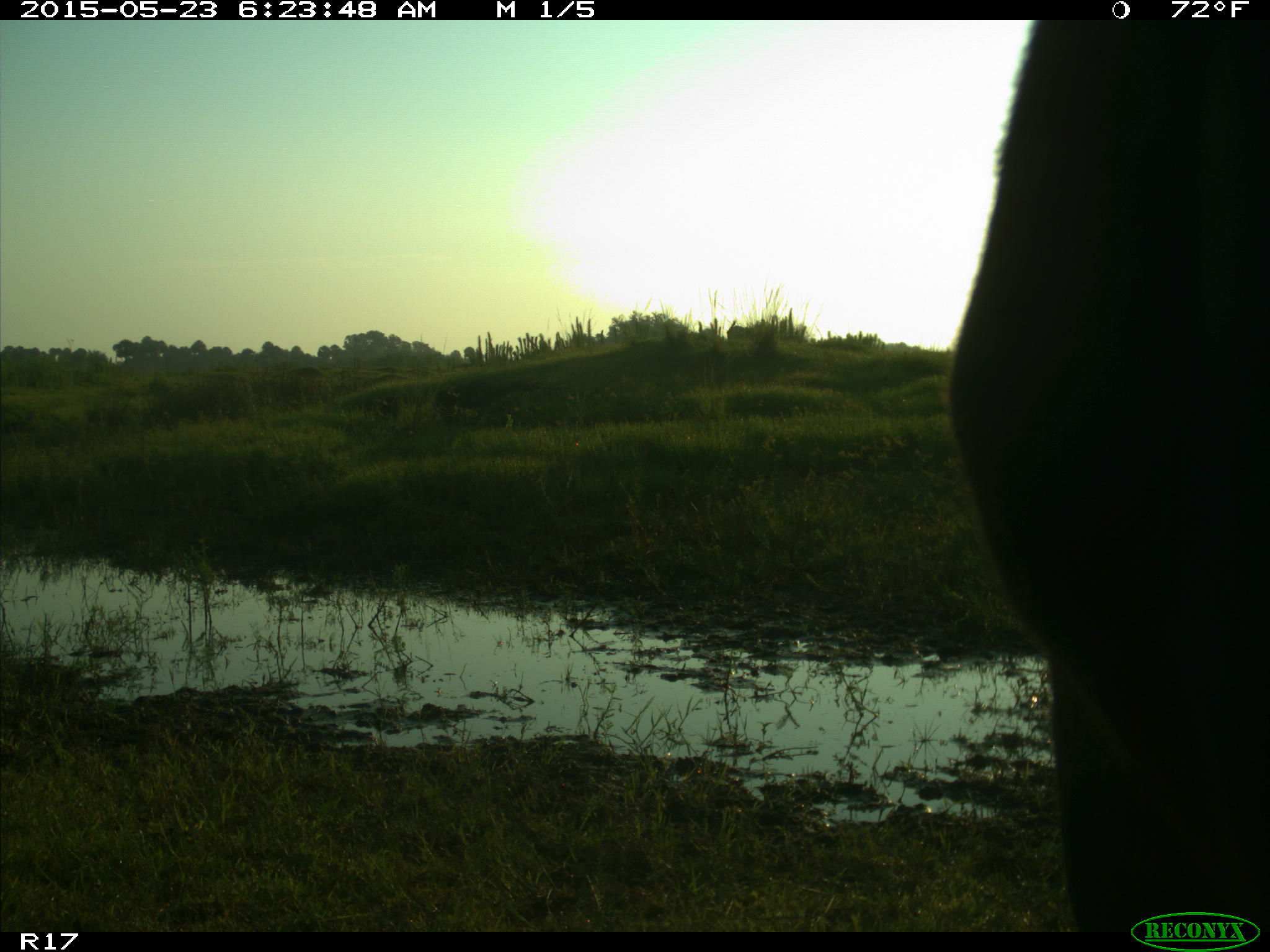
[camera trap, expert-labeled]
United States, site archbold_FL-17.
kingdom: Animalia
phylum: Chordata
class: Mammalia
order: Artiodactyla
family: Bovidae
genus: Bos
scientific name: Bos taurus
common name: domestic cow